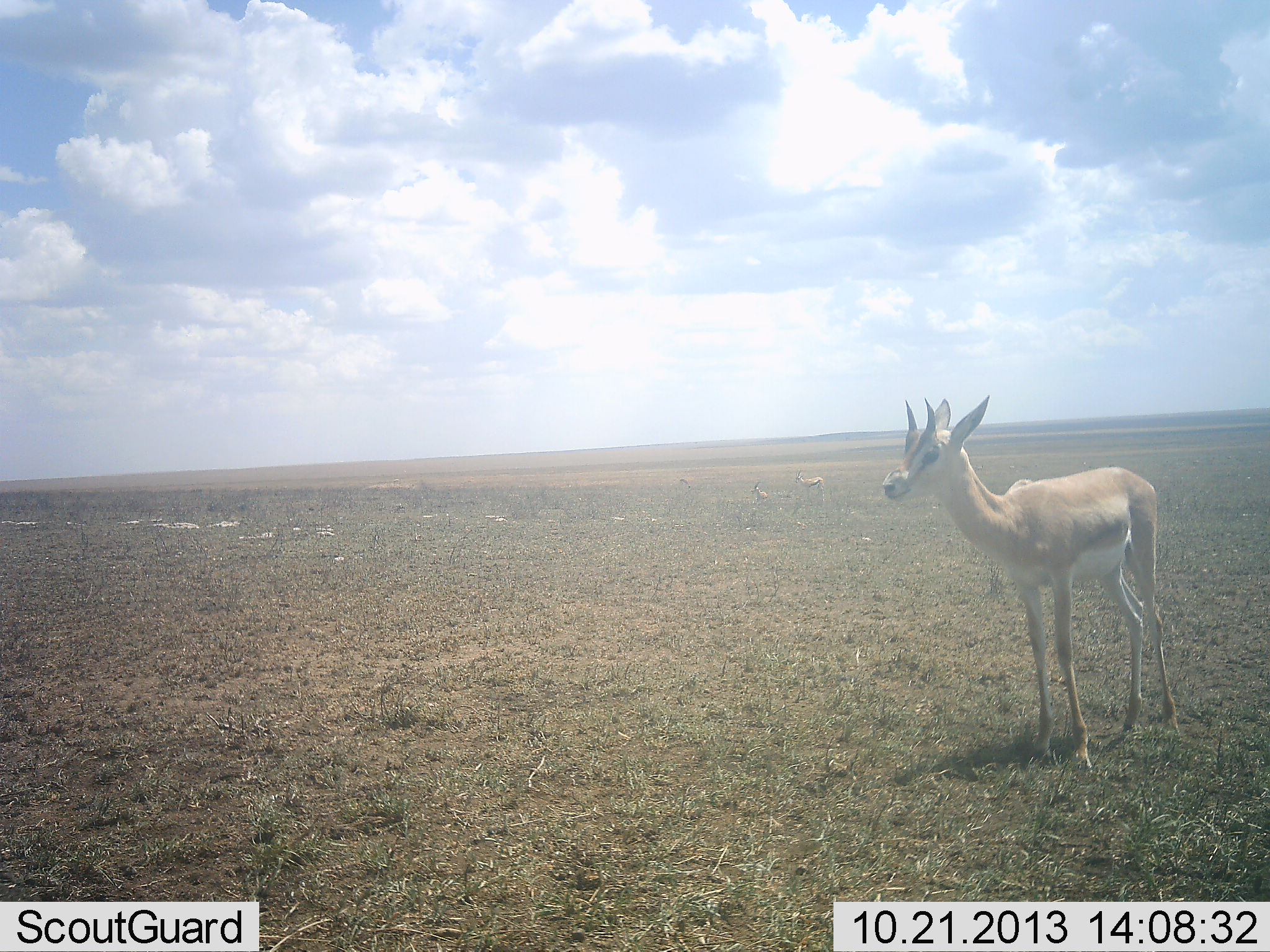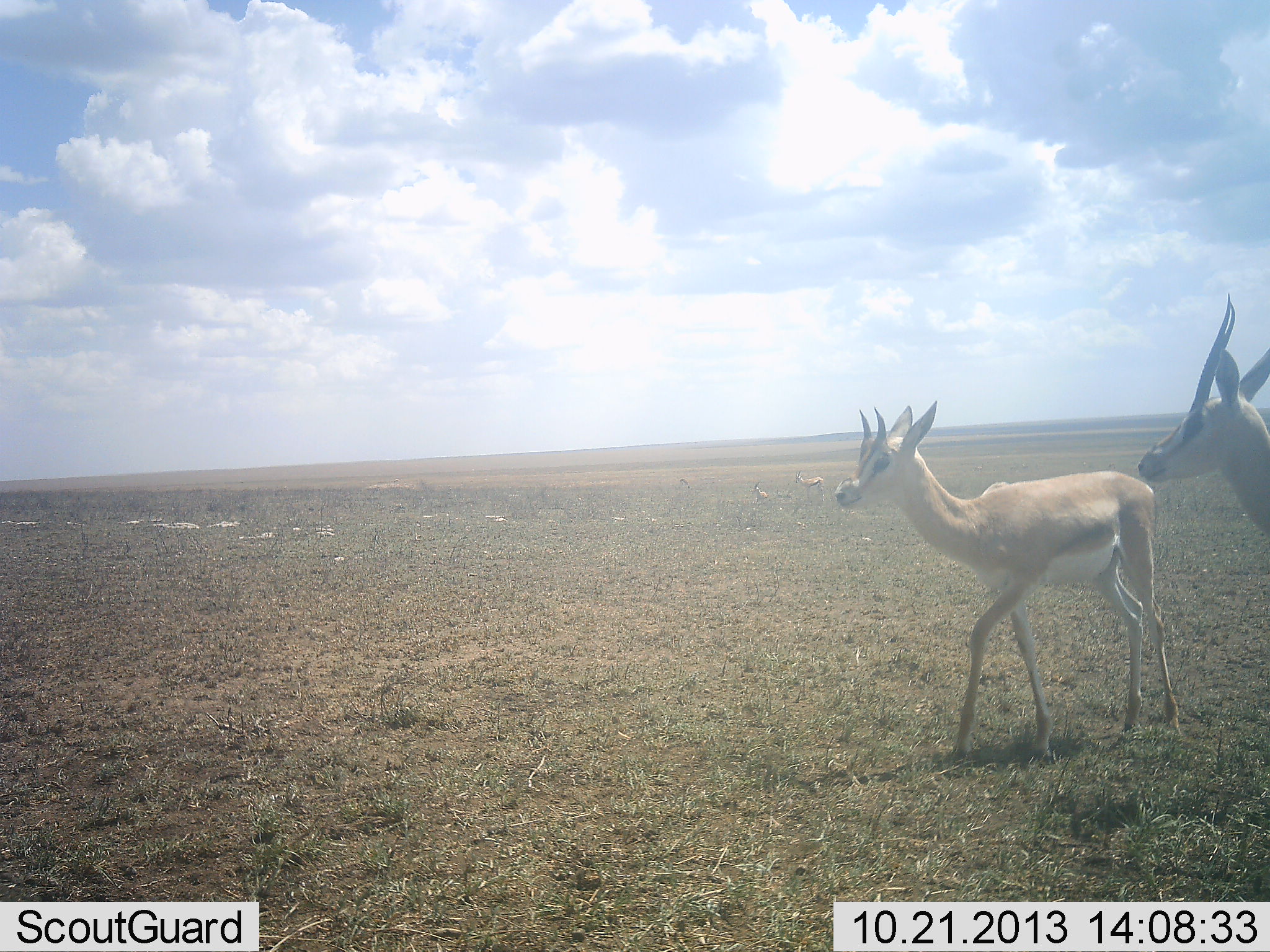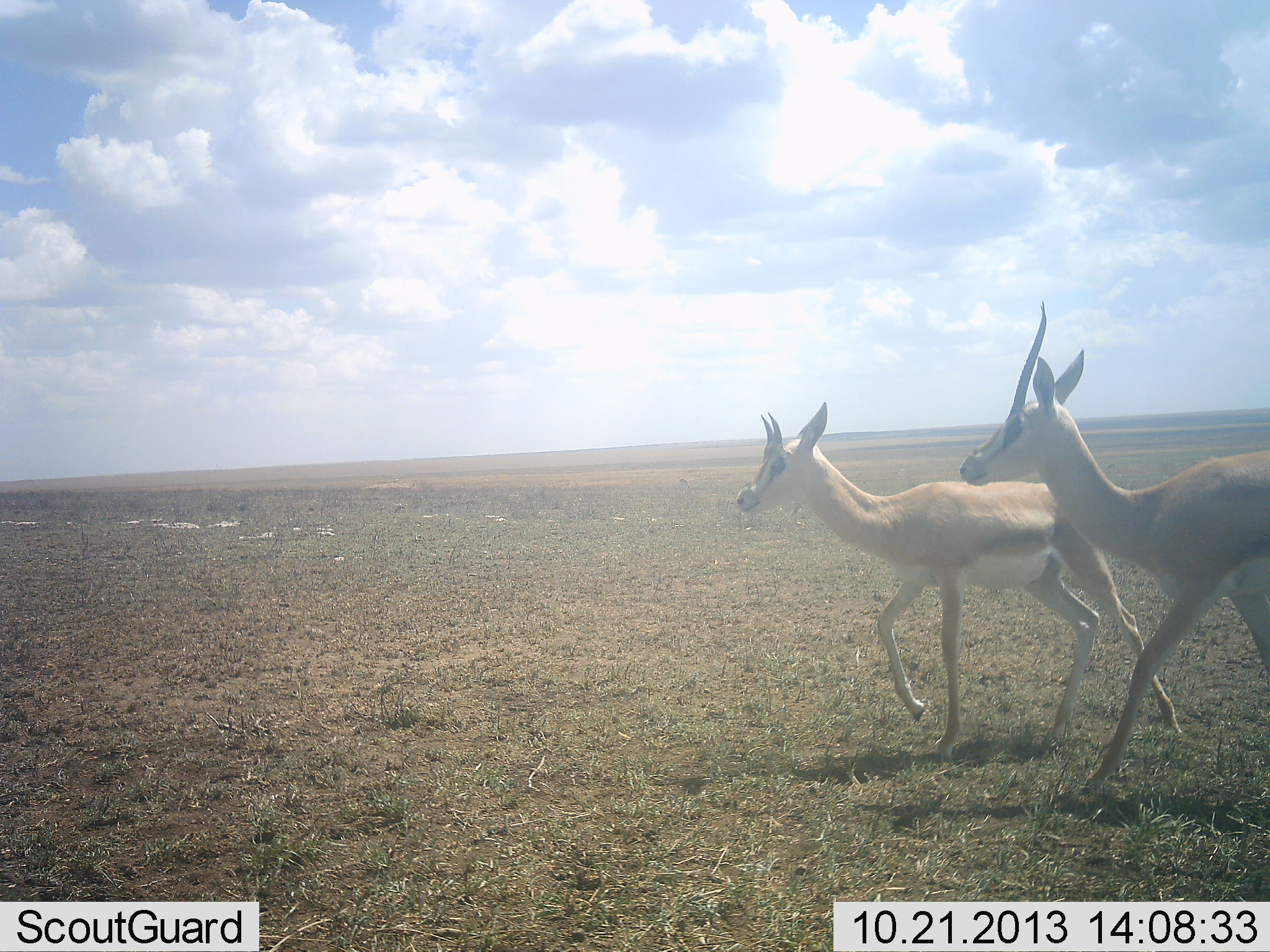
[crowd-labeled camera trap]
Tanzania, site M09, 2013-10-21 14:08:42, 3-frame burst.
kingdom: Animalia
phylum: Chordata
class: Mammalia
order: Artiodactyla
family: Bovidae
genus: Nanger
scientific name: Nanger granti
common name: grant's gazelle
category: gazellegrants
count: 2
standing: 50%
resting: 0%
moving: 70%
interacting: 0%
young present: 20%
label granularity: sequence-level